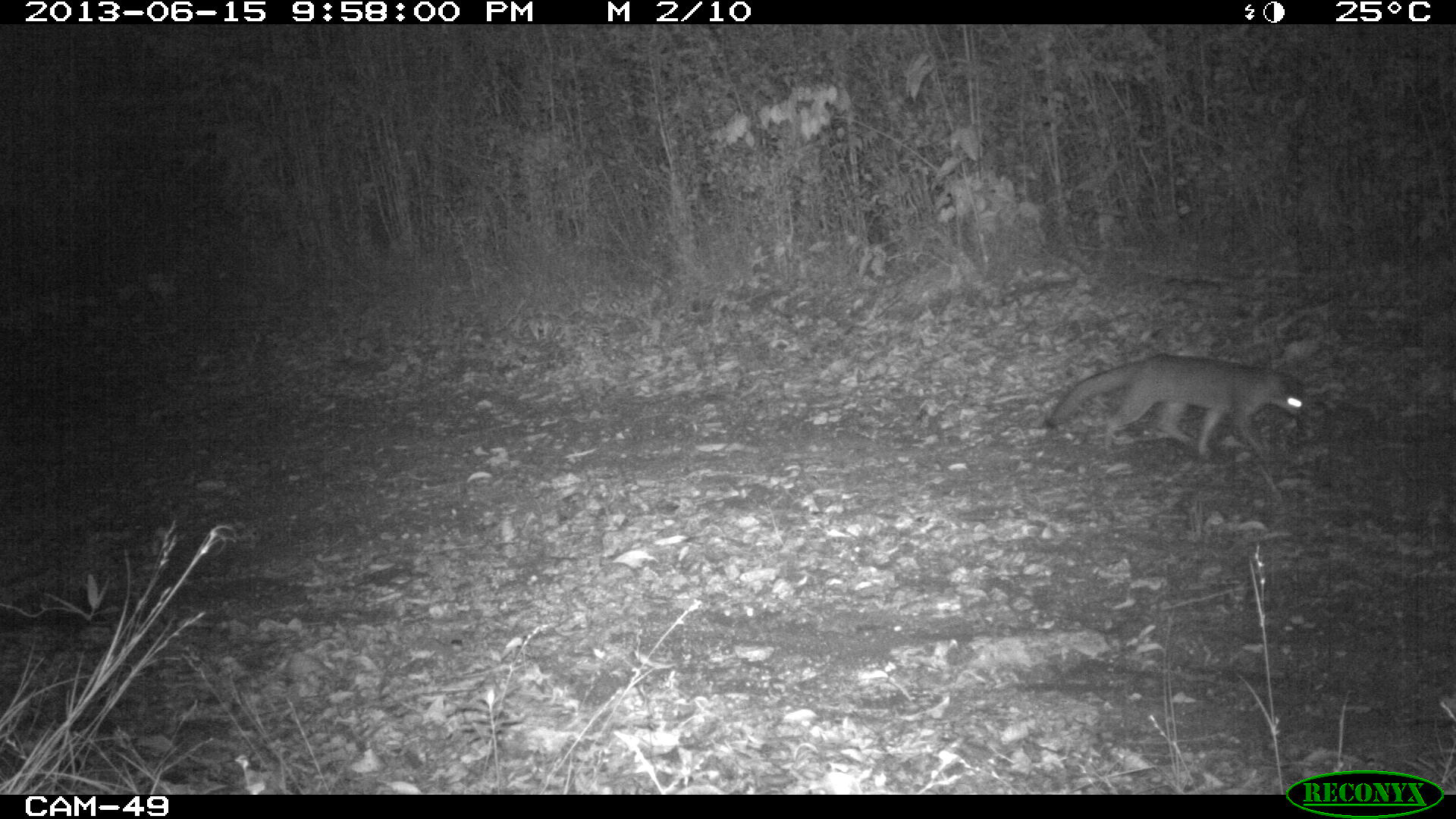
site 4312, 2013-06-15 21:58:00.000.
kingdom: Animalia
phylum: Chordata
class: Mammalia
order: Carnivora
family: Canidae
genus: Urocyon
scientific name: Urocyon cinereoargenteus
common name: gray fox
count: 1